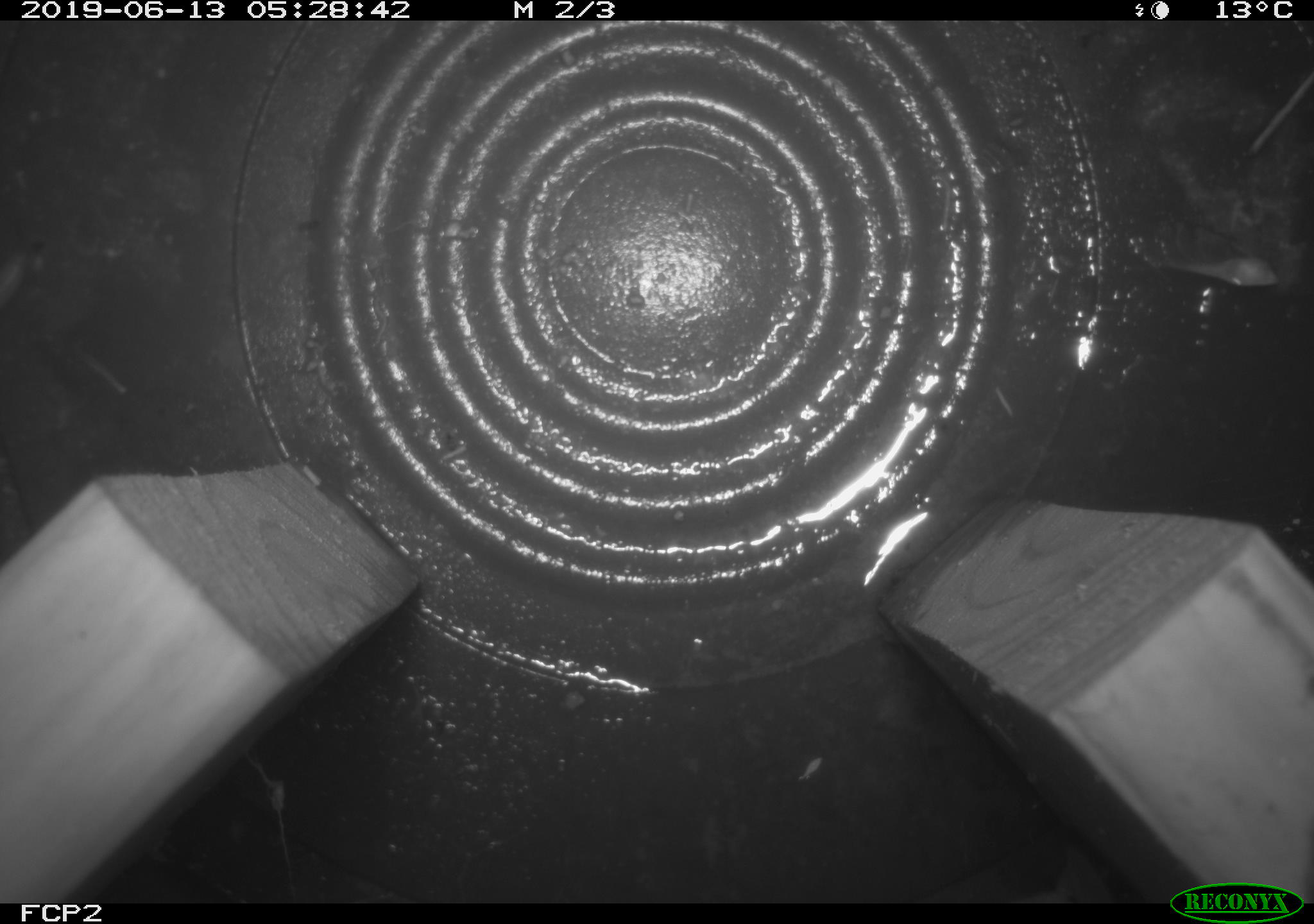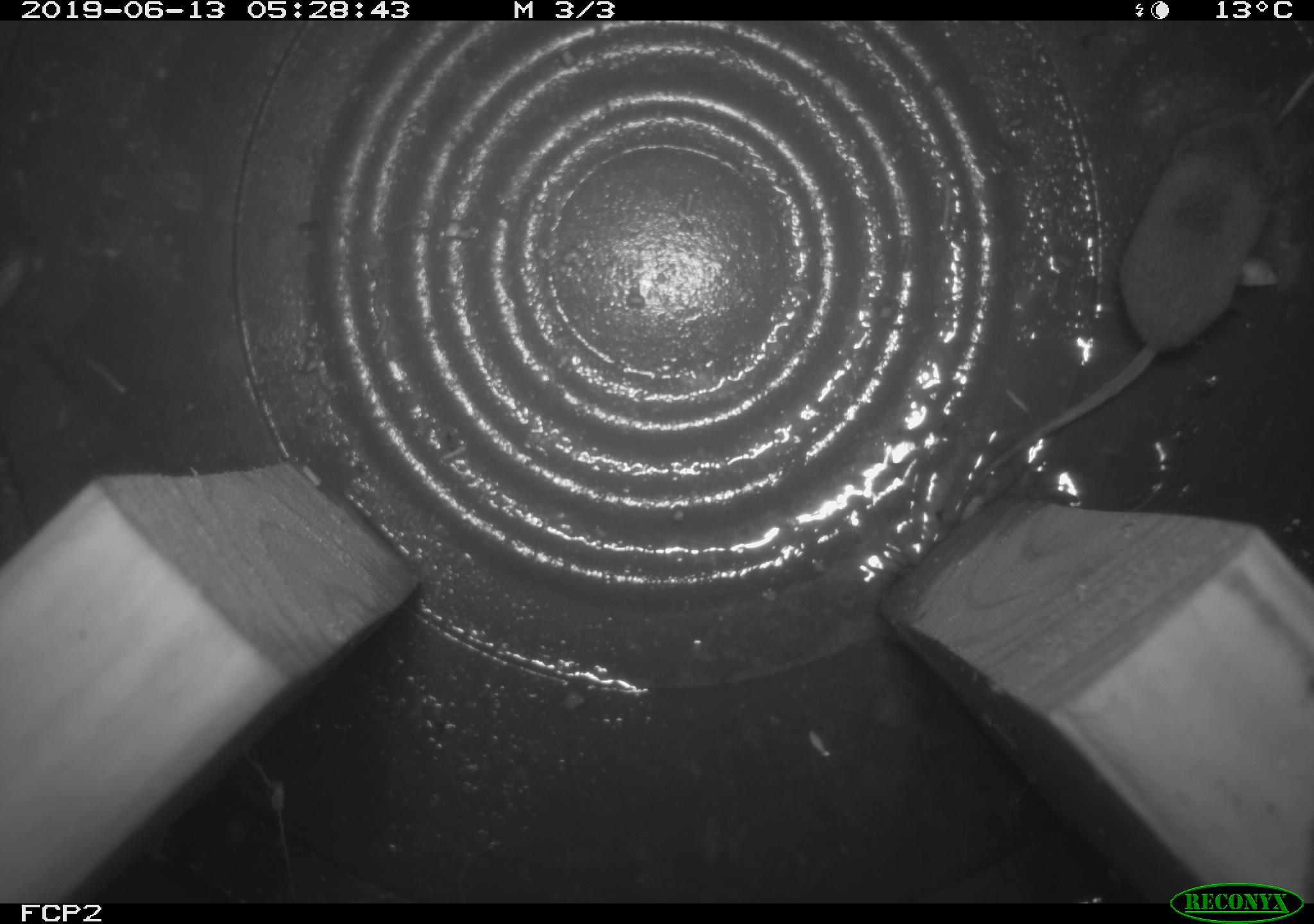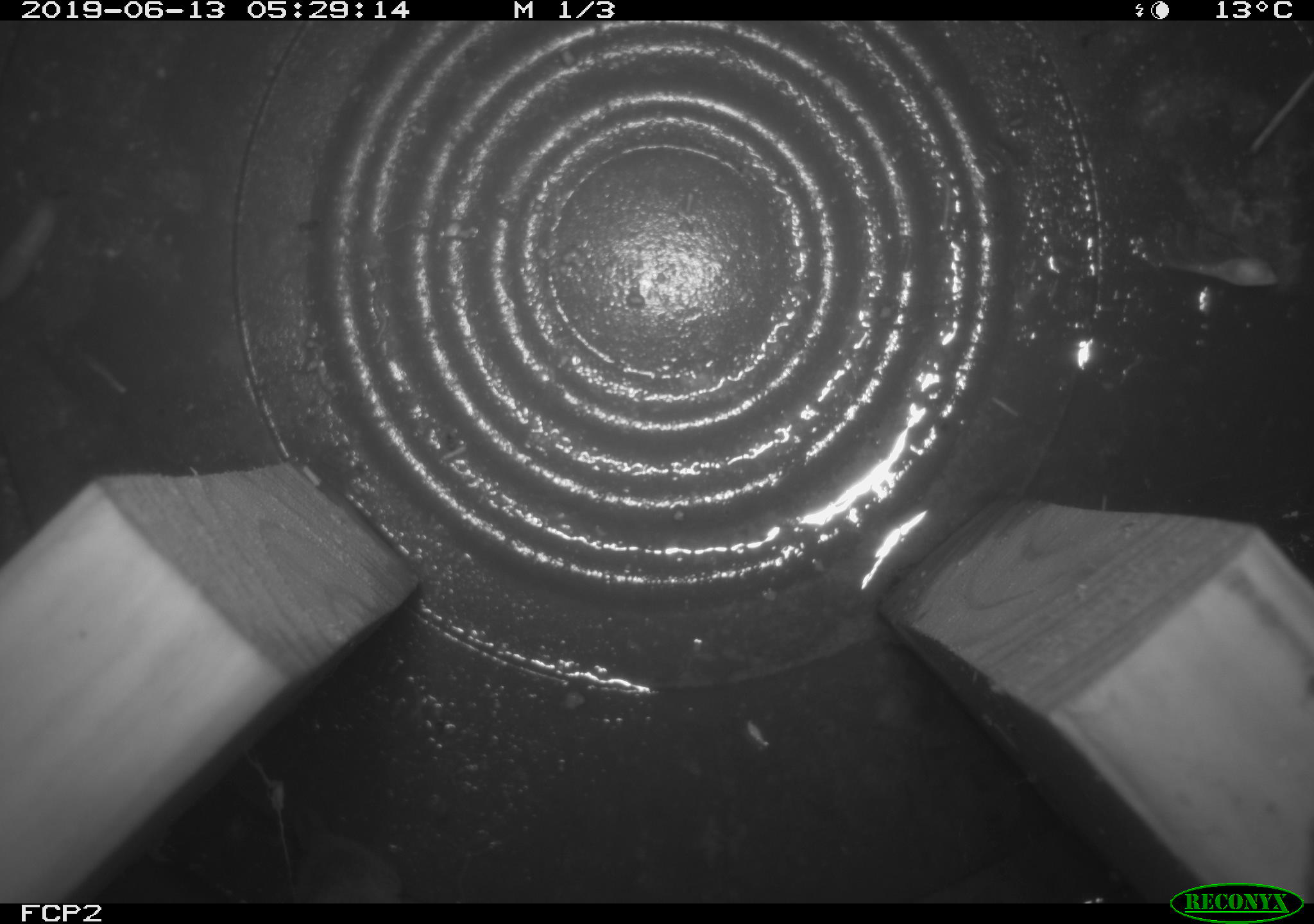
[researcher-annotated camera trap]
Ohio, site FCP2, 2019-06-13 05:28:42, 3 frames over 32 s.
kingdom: Animalia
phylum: Chordata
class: Mammalia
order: Eulipotyphla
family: Soricidae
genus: Sorex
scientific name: Sorex cinereus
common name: masked shrew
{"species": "masked shrew (Sorex cinereus)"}